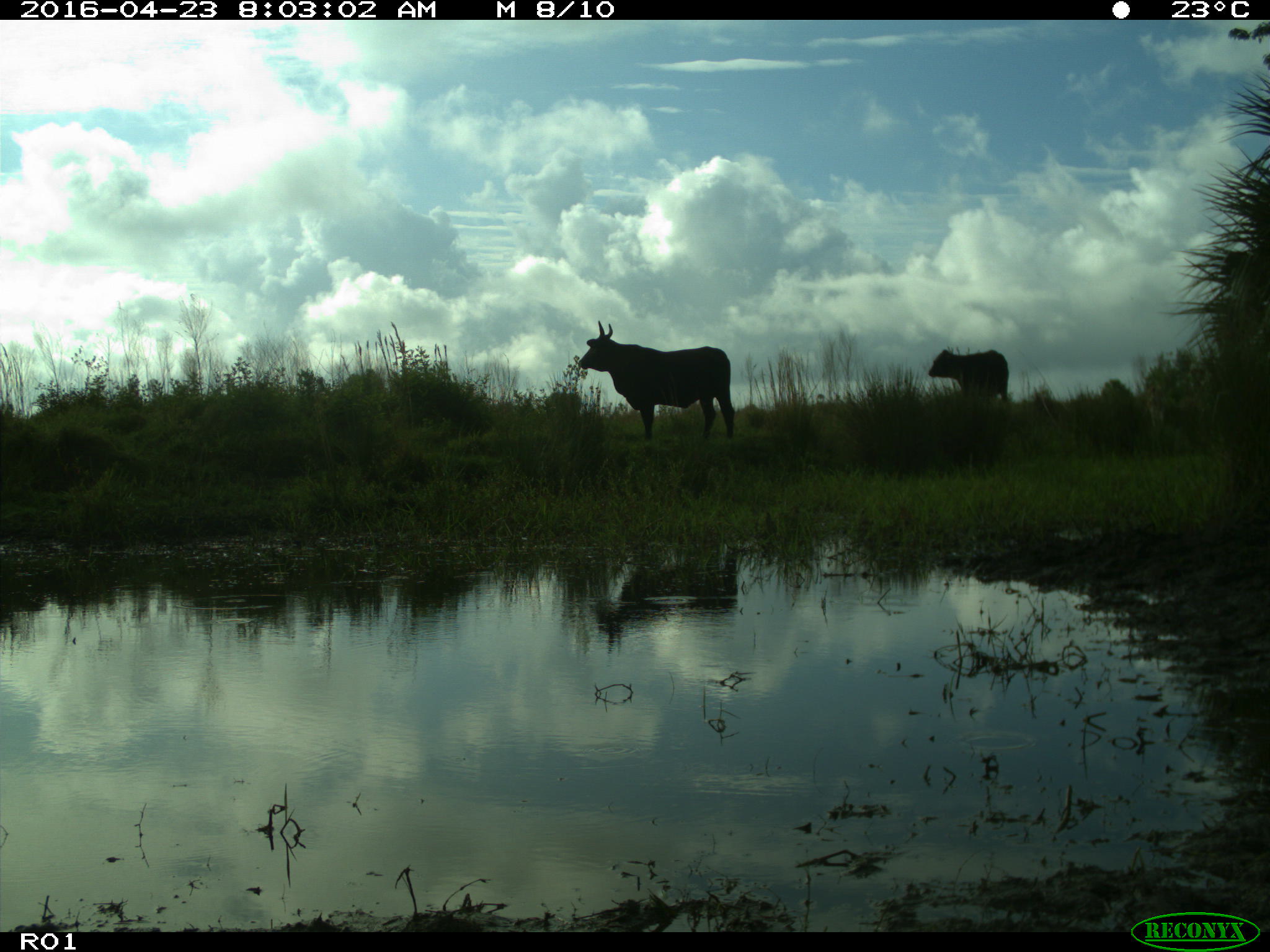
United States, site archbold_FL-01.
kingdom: Animalia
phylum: Chordata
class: Mammalia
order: Artiodactyla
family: Bovidae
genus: Bos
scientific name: Bos taurus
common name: domestic cow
Bos taurus (domestic cow).